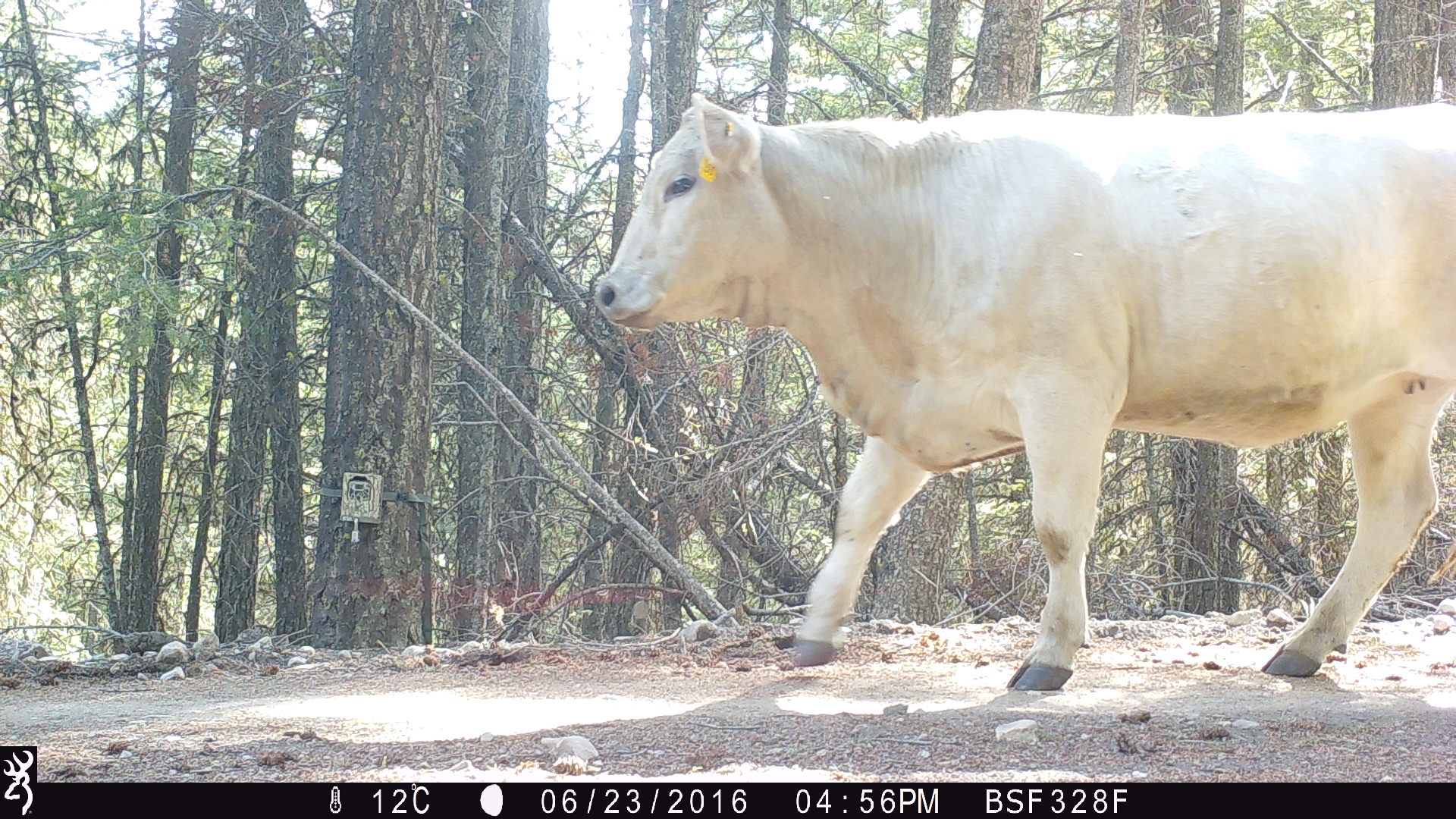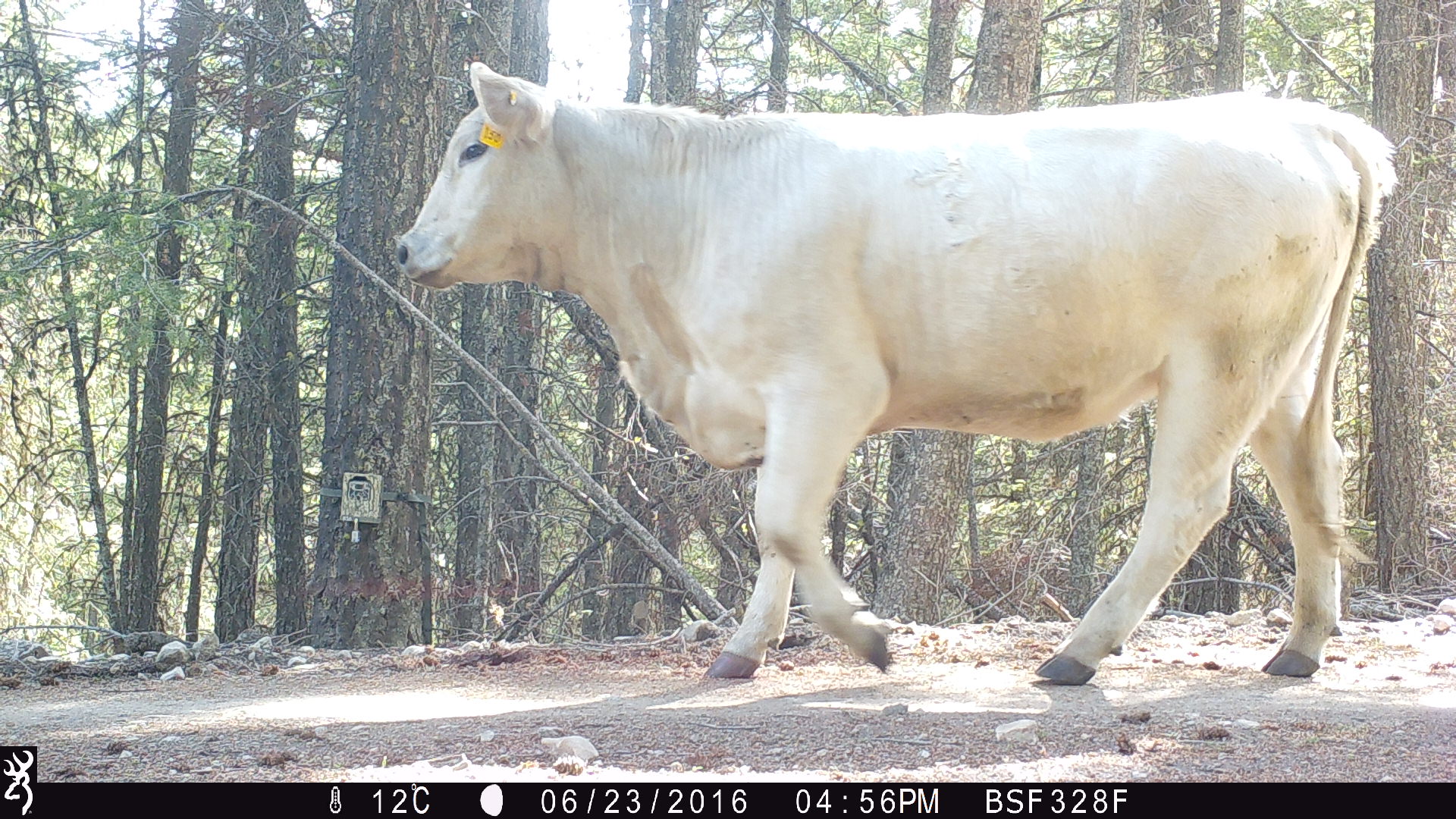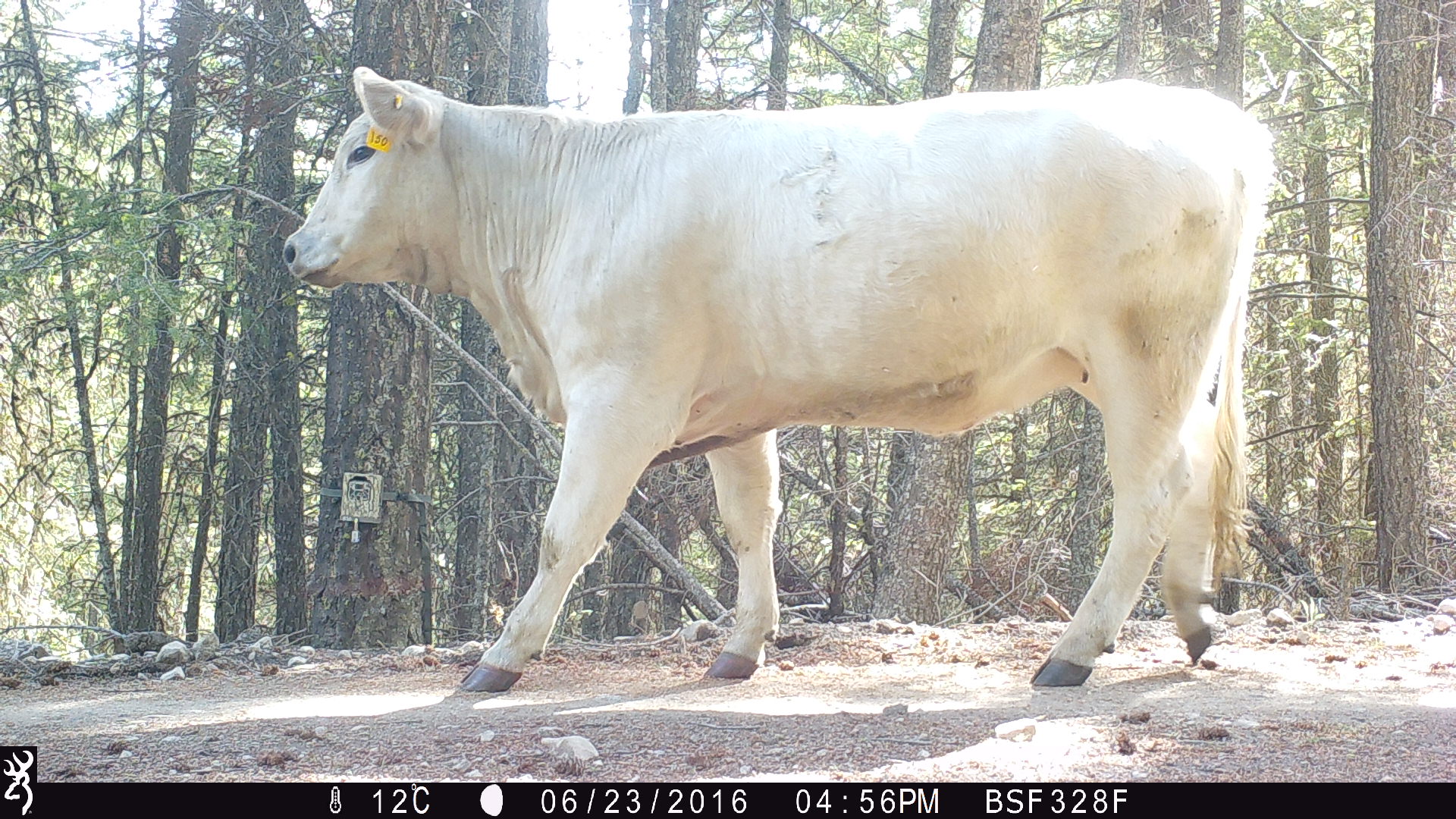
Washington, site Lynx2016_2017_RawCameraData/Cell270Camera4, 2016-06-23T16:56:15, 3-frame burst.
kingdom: Animalia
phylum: Chordata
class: Mammalia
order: Artiodactyla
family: Bovidae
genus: Bos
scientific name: Bos taurus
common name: domestic cattle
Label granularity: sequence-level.